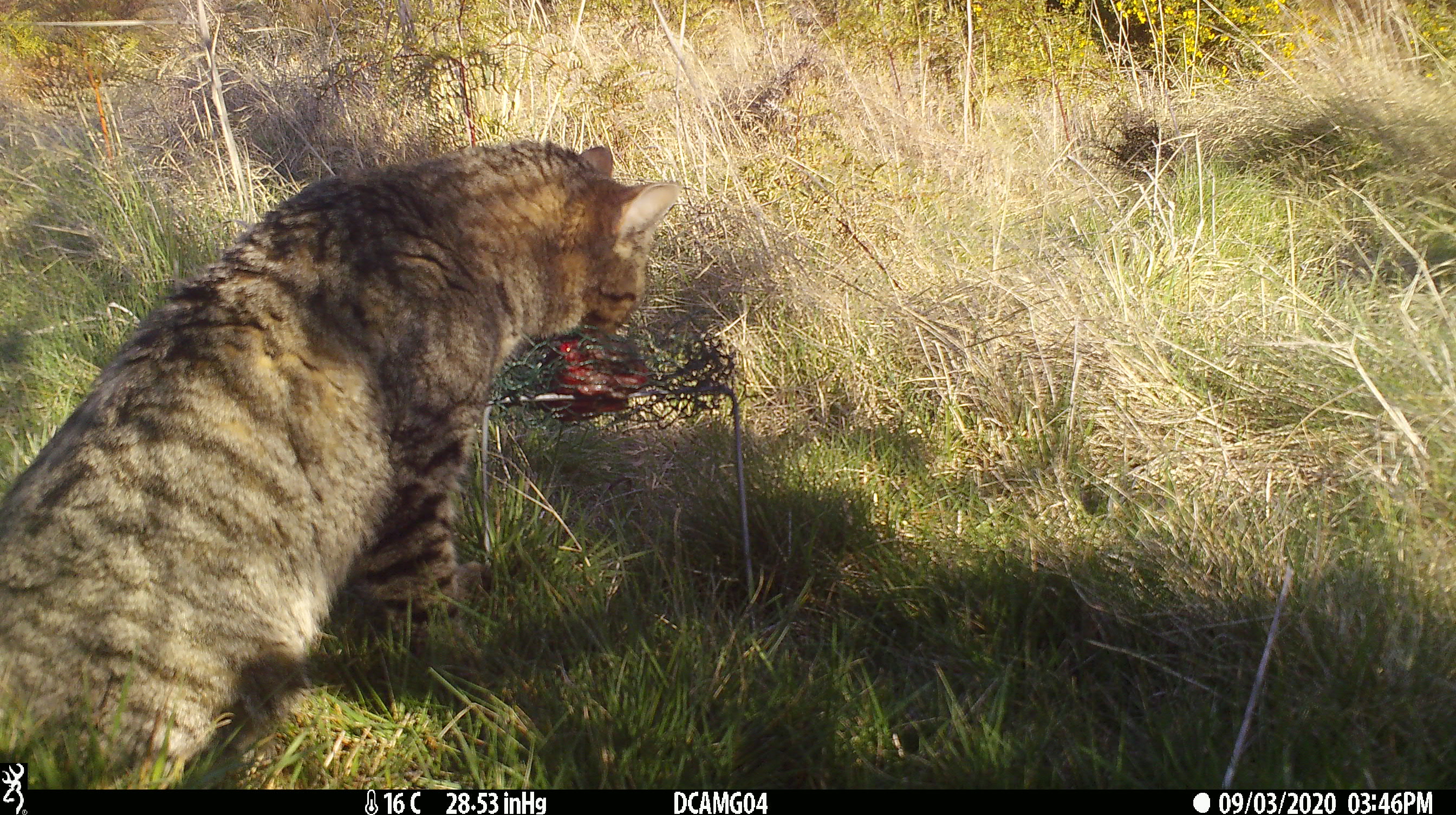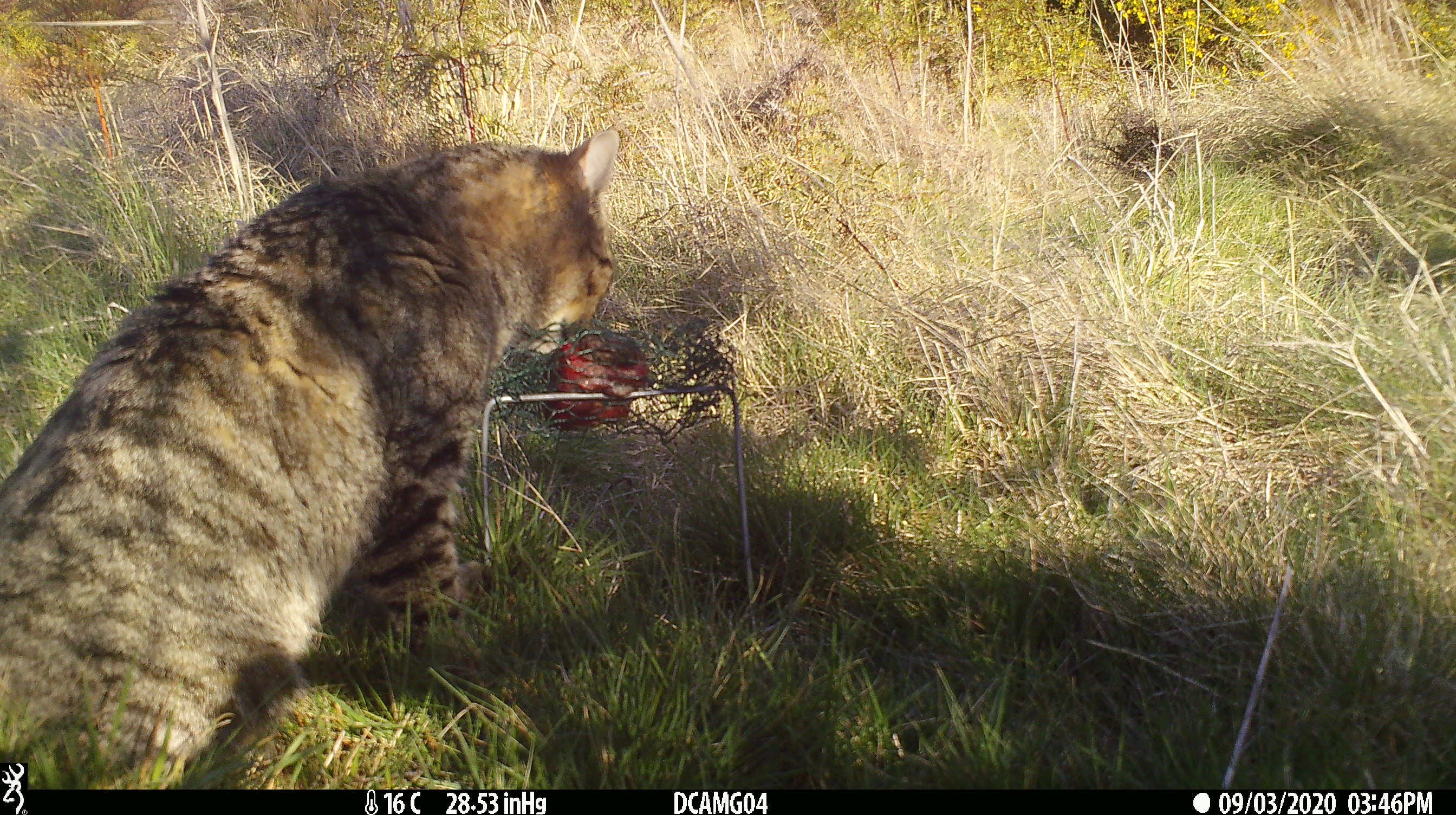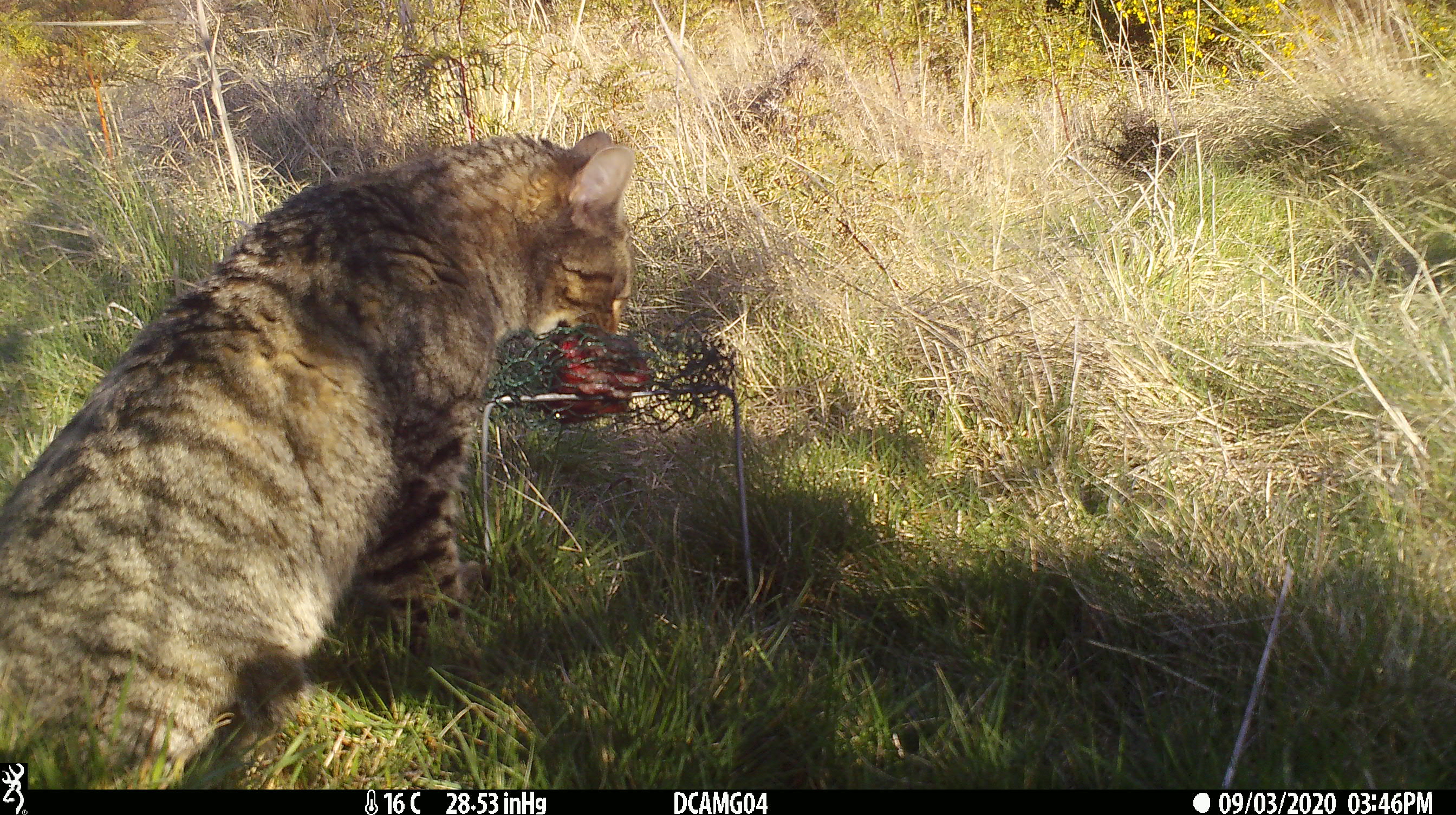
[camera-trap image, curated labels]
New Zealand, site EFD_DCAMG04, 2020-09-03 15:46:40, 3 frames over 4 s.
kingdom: Animalia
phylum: Chordata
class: Mammalia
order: Carnivora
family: Felidae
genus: Felis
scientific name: Felis catus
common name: domestic cat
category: cat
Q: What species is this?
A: Cat (domestic cat) (Felis catus).